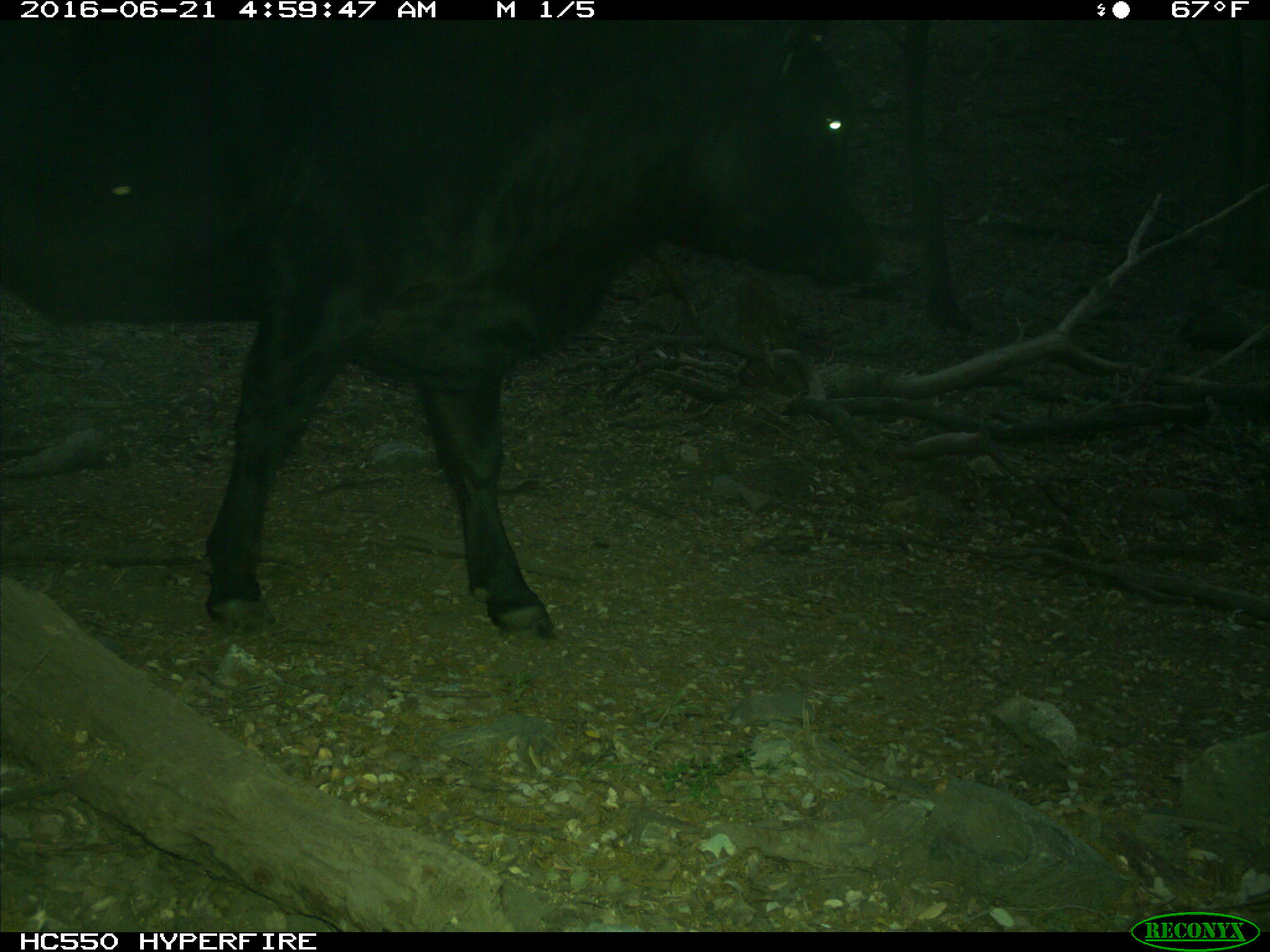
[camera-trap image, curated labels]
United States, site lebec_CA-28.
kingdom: Animalia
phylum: Chordata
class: Mammalia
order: Artiodactyla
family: Bovidae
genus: Bos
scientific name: Bos taurus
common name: domestic cow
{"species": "Bos taurus (domestic cow)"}